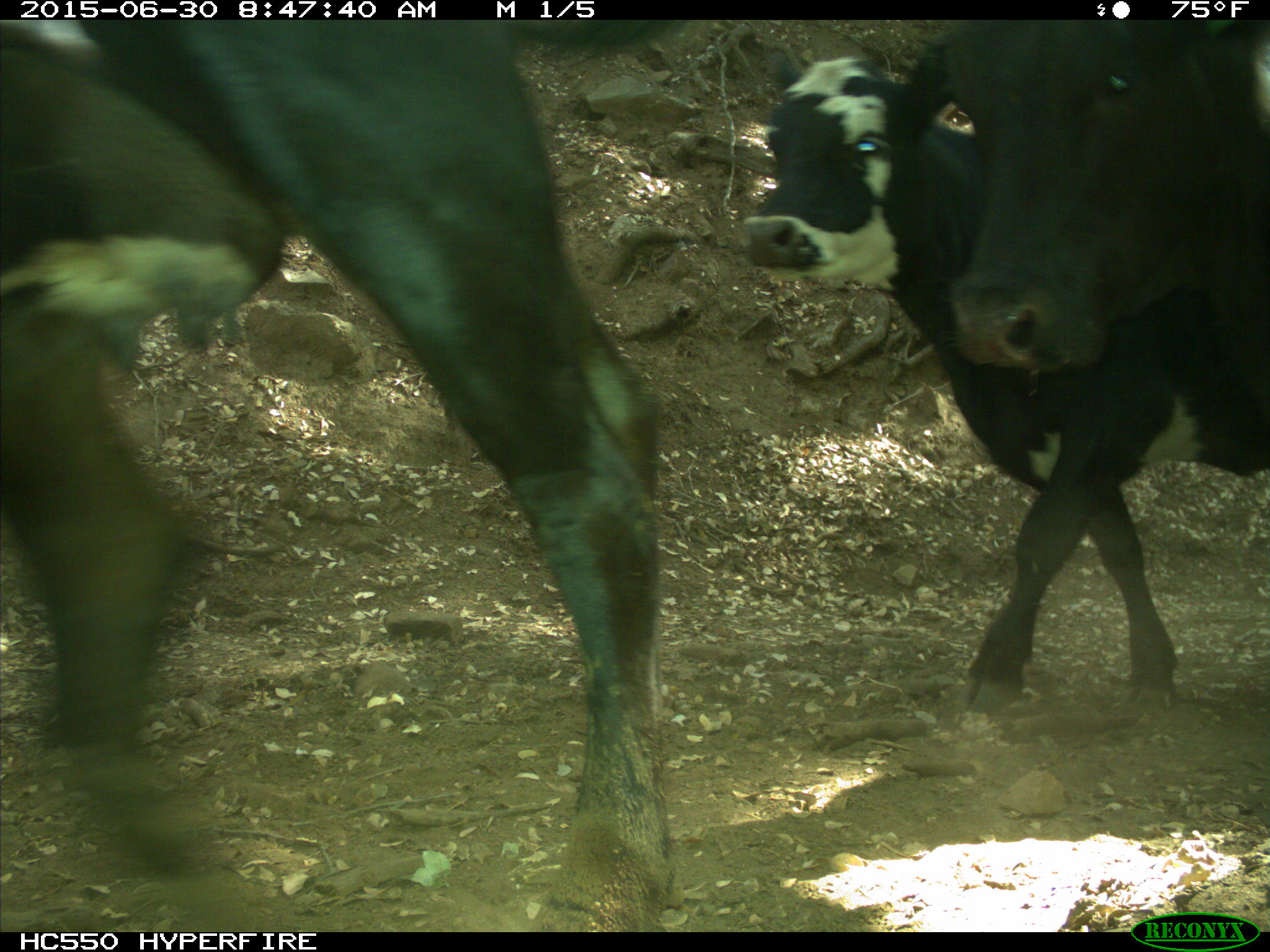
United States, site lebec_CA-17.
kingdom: Animalia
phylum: Chordata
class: Mammalia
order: Artiodactyla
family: Bovidae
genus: Bos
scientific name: Bos taurus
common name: domestic cow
Bos taurus (domestic cow).